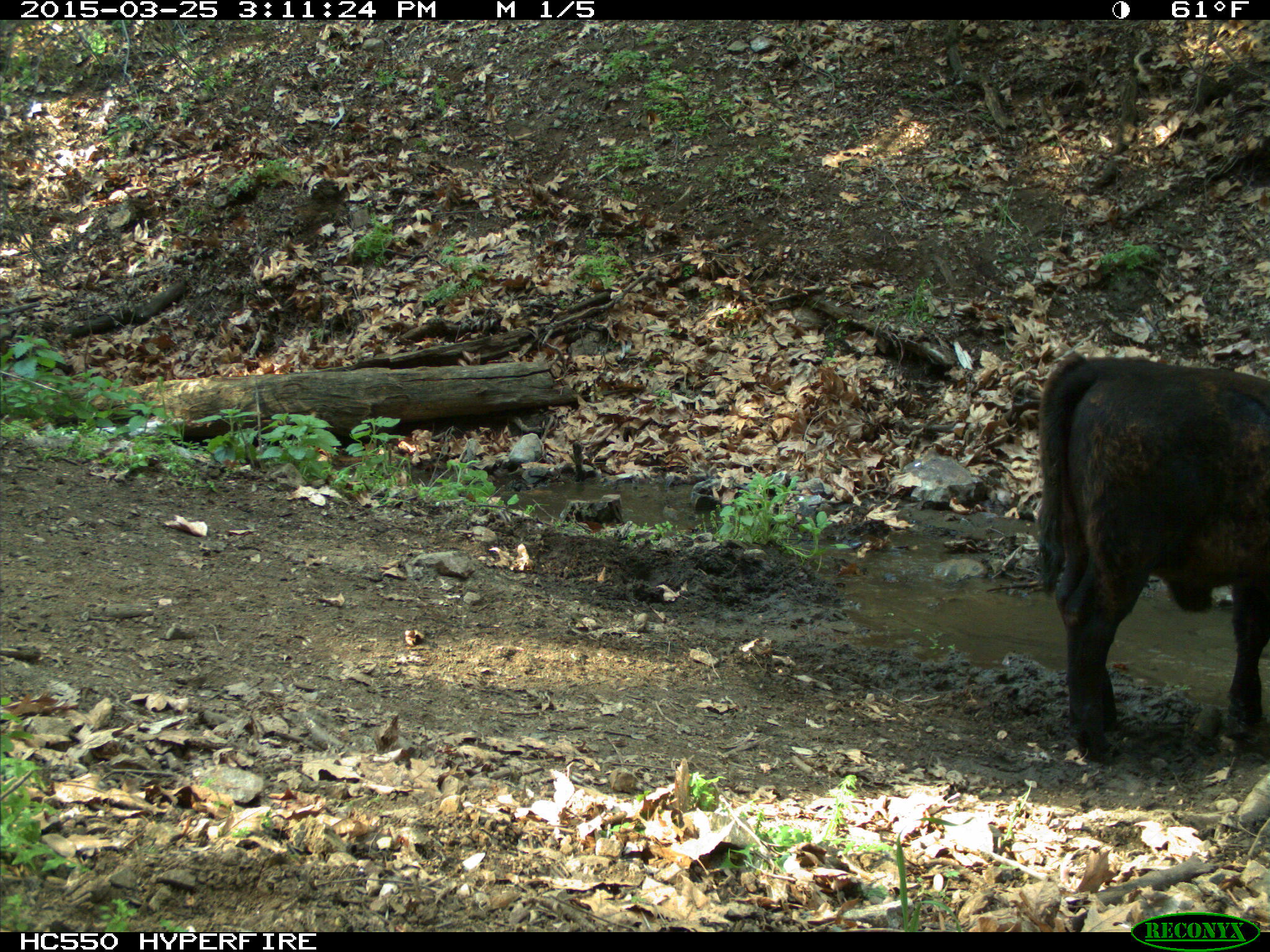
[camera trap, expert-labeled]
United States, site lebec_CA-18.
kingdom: Animalia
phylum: Chordata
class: Mammalia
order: Artiodactyla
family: Bovidae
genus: Bos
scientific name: Bos taurus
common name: domestic cow